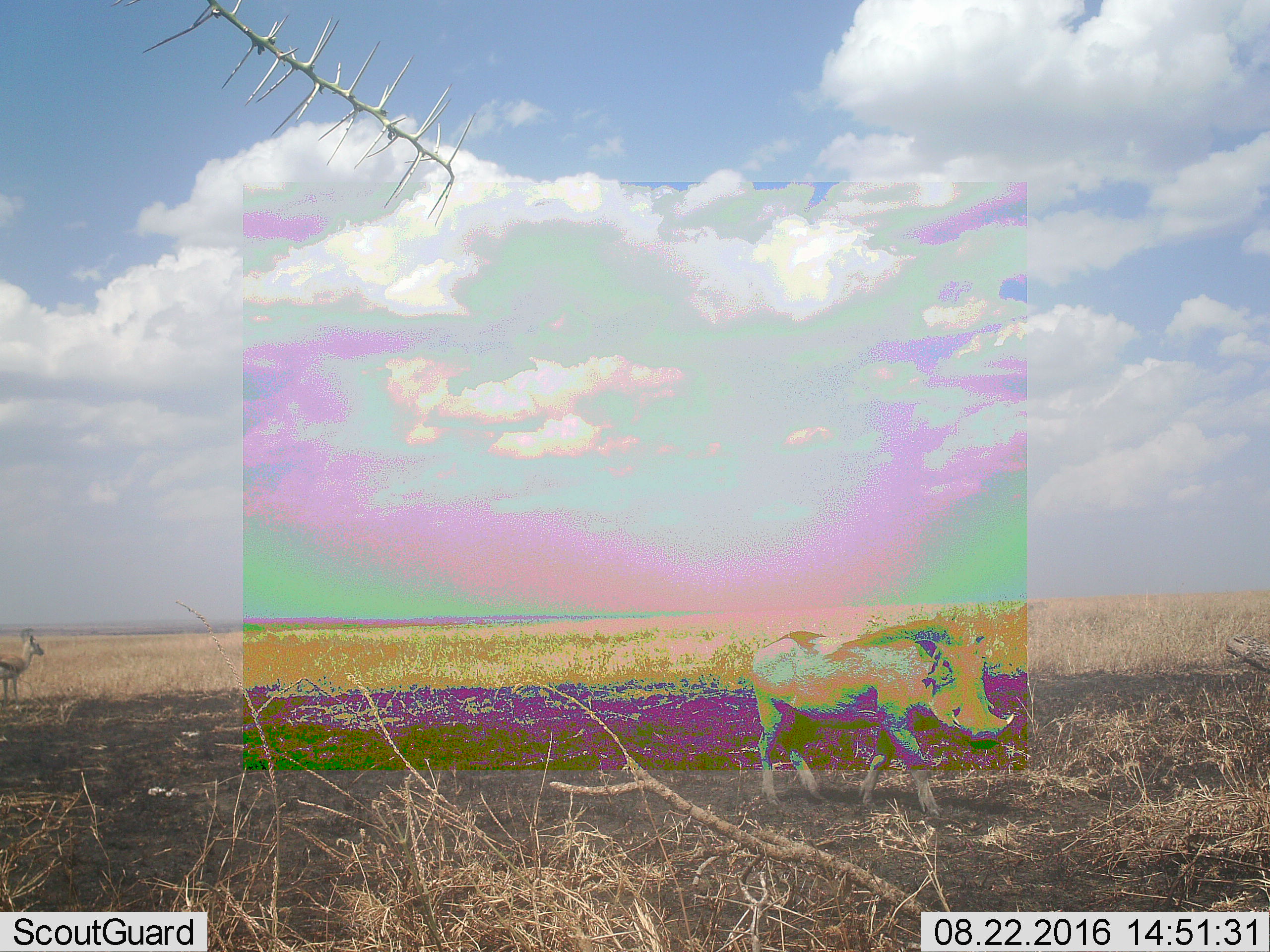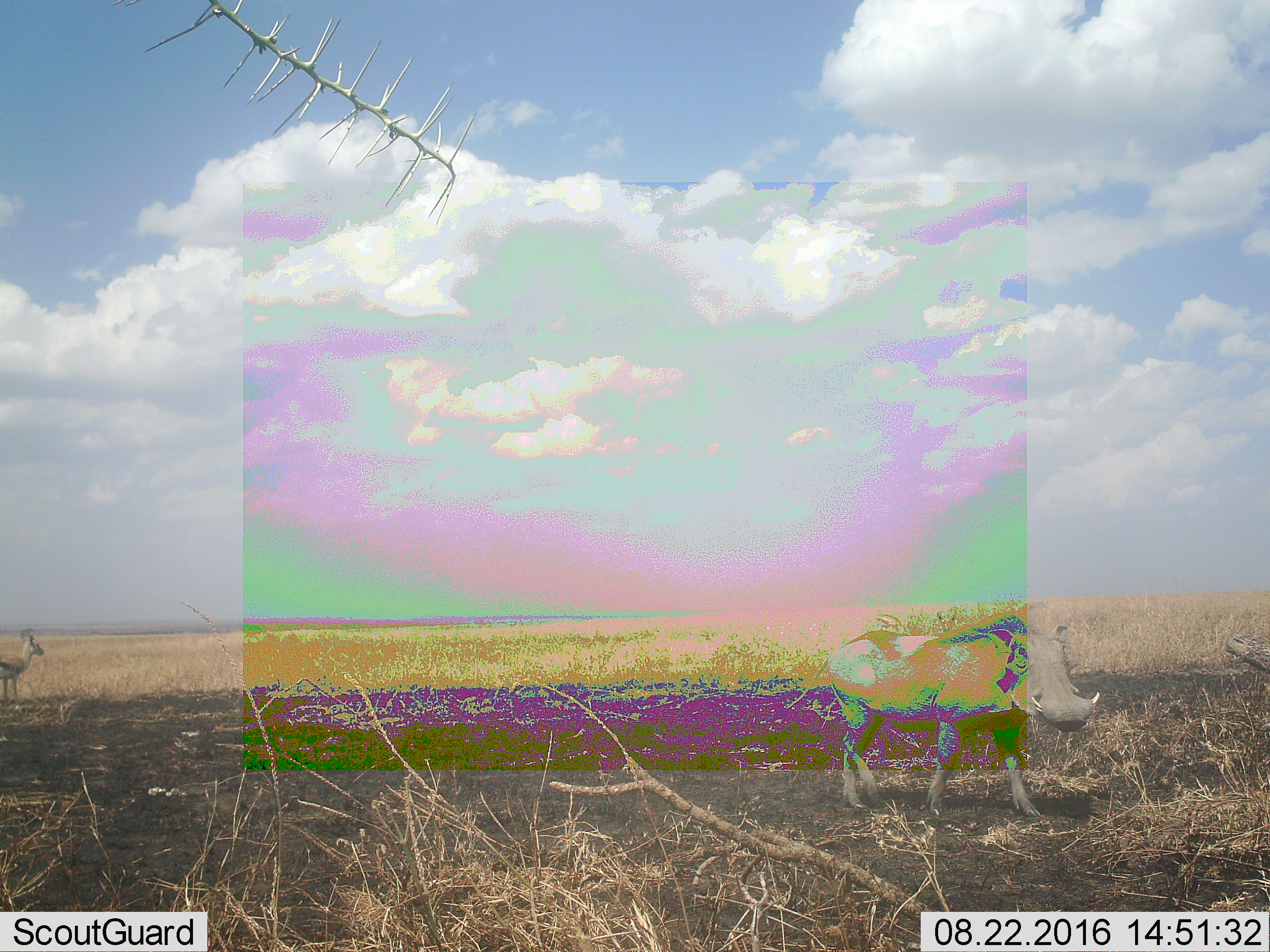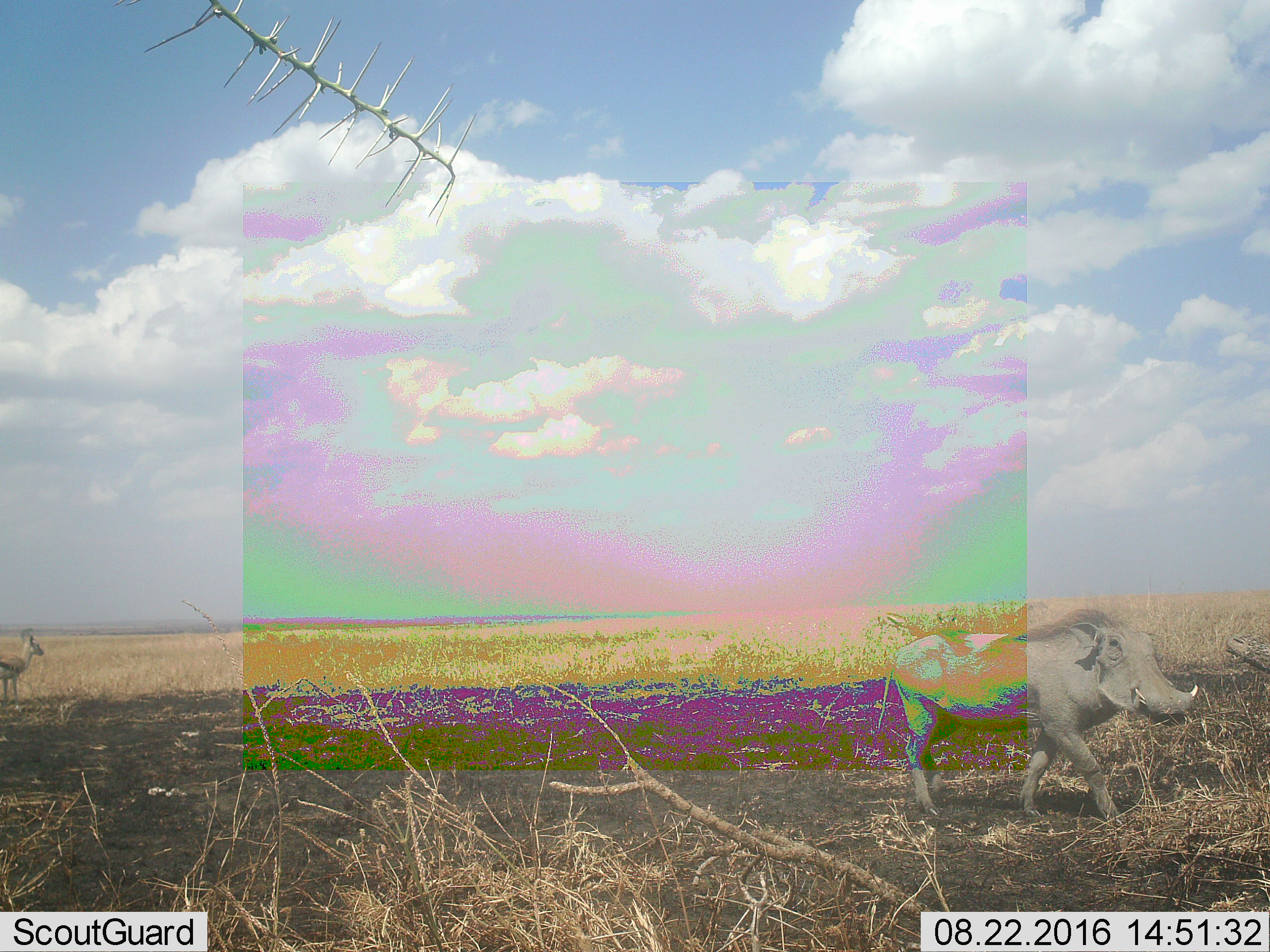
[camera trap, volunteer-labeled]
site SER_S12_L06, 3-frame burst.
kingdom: Animalia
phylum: Chordata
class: Mammalia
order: Artiodactyla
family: Bovidae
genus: Eudorcas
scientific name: Eudorcas thomsonii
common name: thomson's gazelle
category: gazellethomsons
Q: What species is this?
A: Gazellethomsons (thomson's gazelle) (Eudorcas thomsonii).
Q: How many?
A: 1.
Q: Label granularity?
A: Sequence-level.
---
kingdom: Animalia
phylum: Chordata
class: Mammalia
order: Artiodactyla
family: Suidae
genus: Phacochoerus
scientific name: Phacochoerus africanus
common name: warthog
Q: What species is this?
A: Warthog (Phacochoerus africanus).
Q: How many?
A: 1.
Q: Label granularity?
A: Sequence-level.